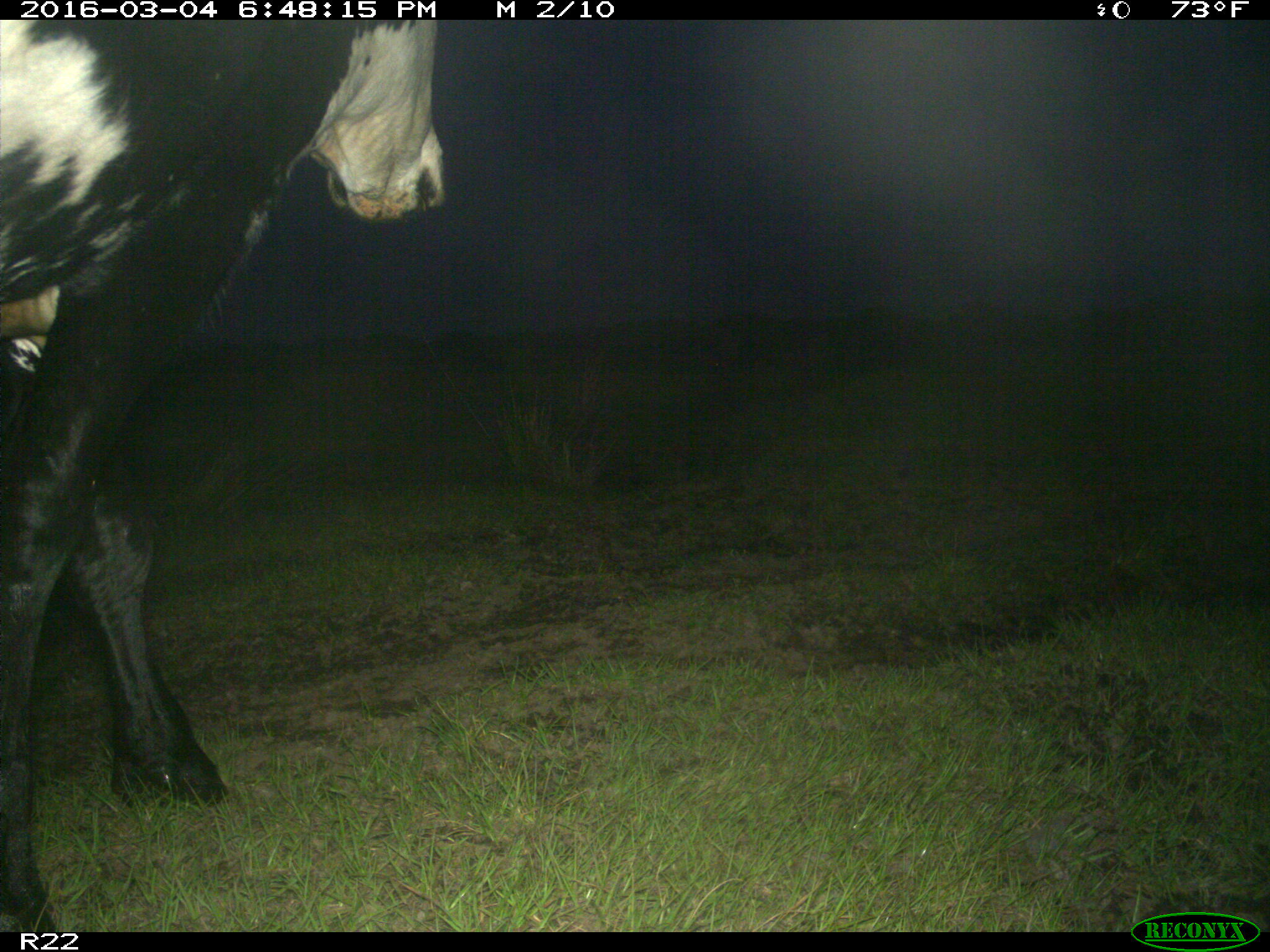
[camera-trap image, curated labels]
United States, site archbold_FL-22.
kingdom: Animalia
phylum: Chordata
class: Mammalia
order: Artiodactyla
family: Bovidae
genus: Bos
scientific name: Bos taurus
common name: domestic cow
Bos taurus (domestic cow).